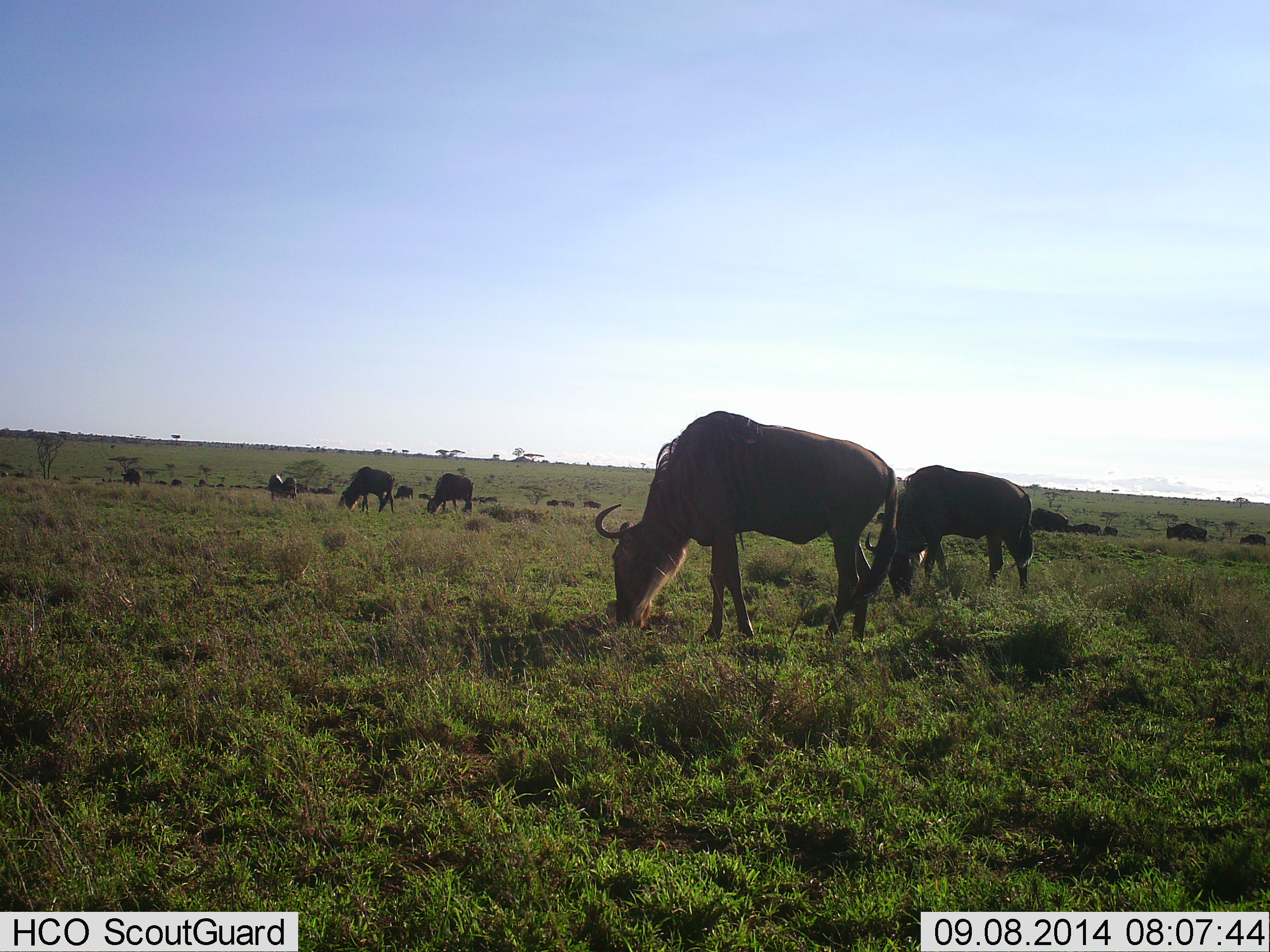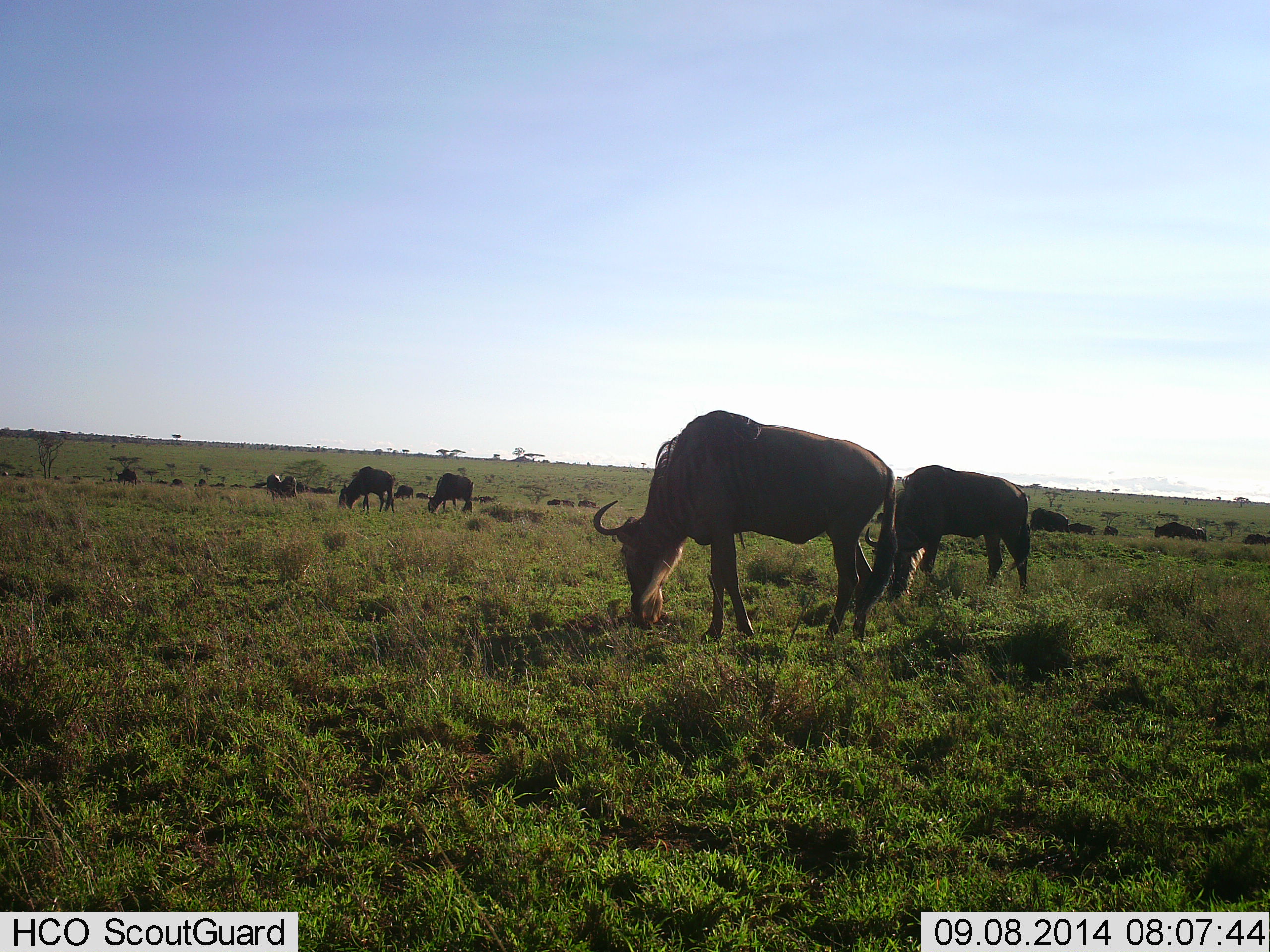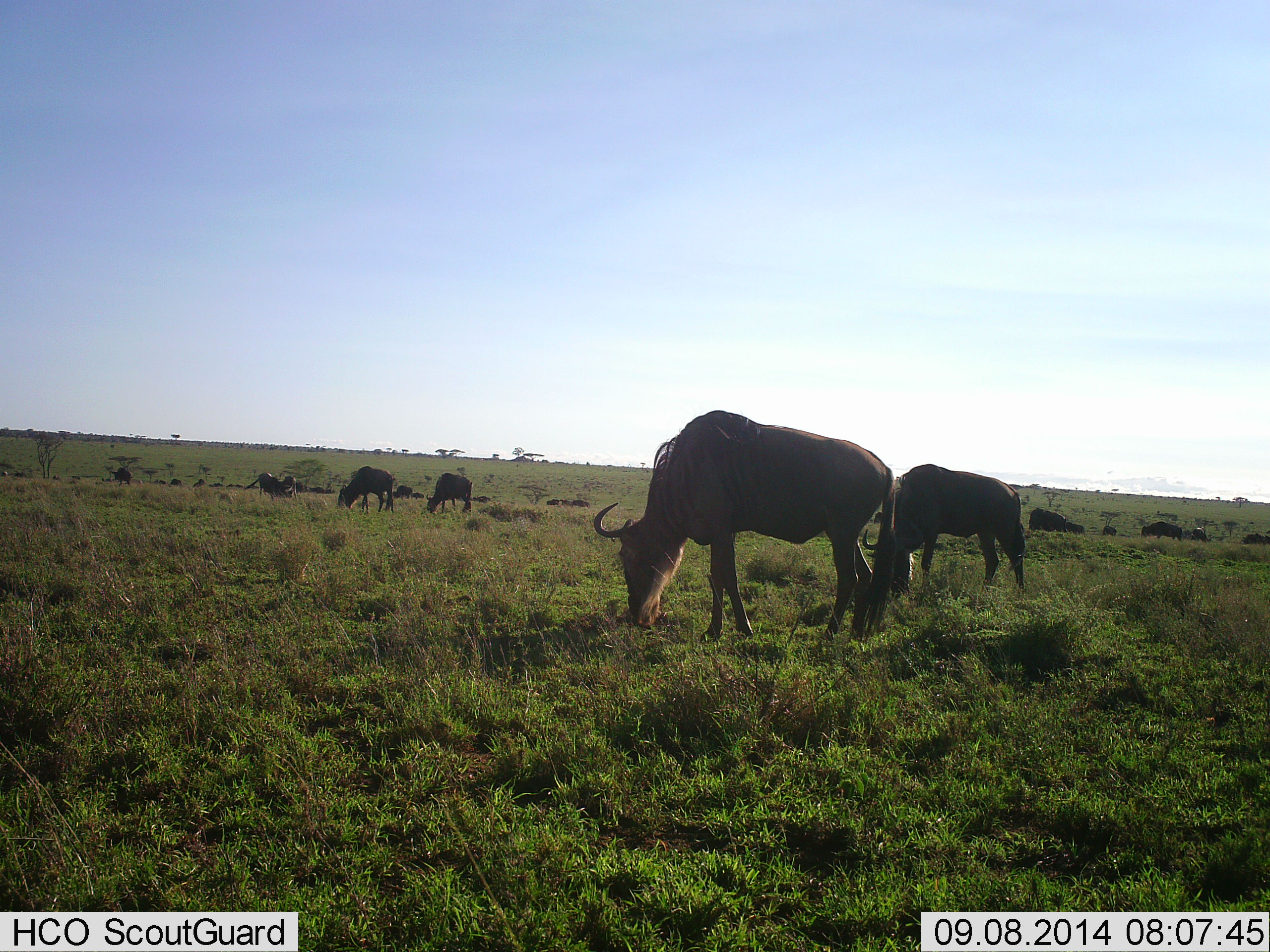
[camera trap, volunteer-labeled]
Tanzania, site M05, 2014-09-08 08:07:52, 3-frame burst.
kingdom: Animalia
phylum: Chordata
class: Mammalia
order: Artiodactyla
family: Bovidae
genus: Connochaetes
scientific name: Connochaetes taurinus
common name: blue wildebeest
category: wildebeest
Wildebeest (blue wildebeest) (Connochaetes taurinus), count 11-50. Behavior (volunteer vote fractions): standing 20%, resting 0%, moving 10%, interacting 0%. Young present (vote fraction): 0%. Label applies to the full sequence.